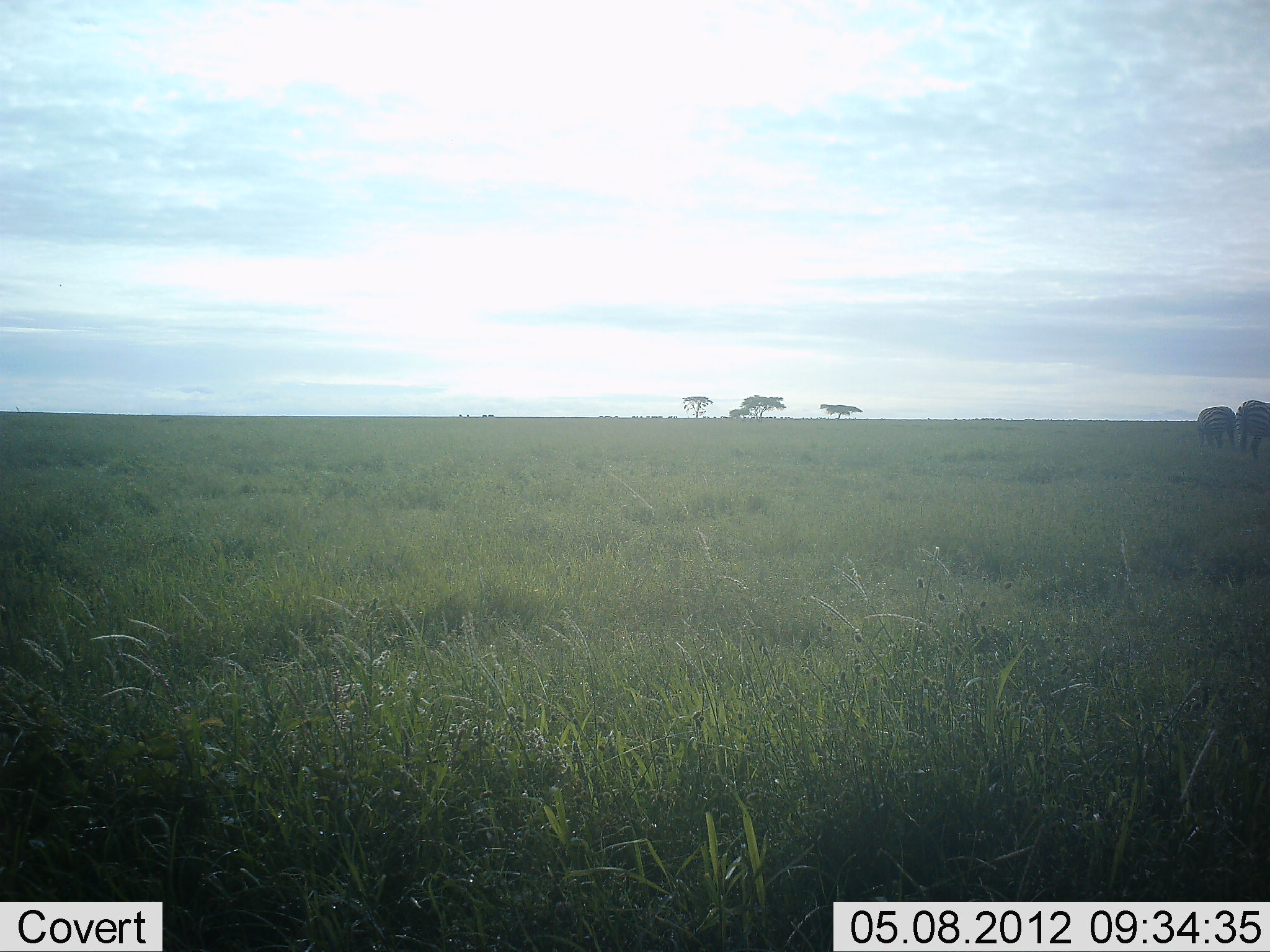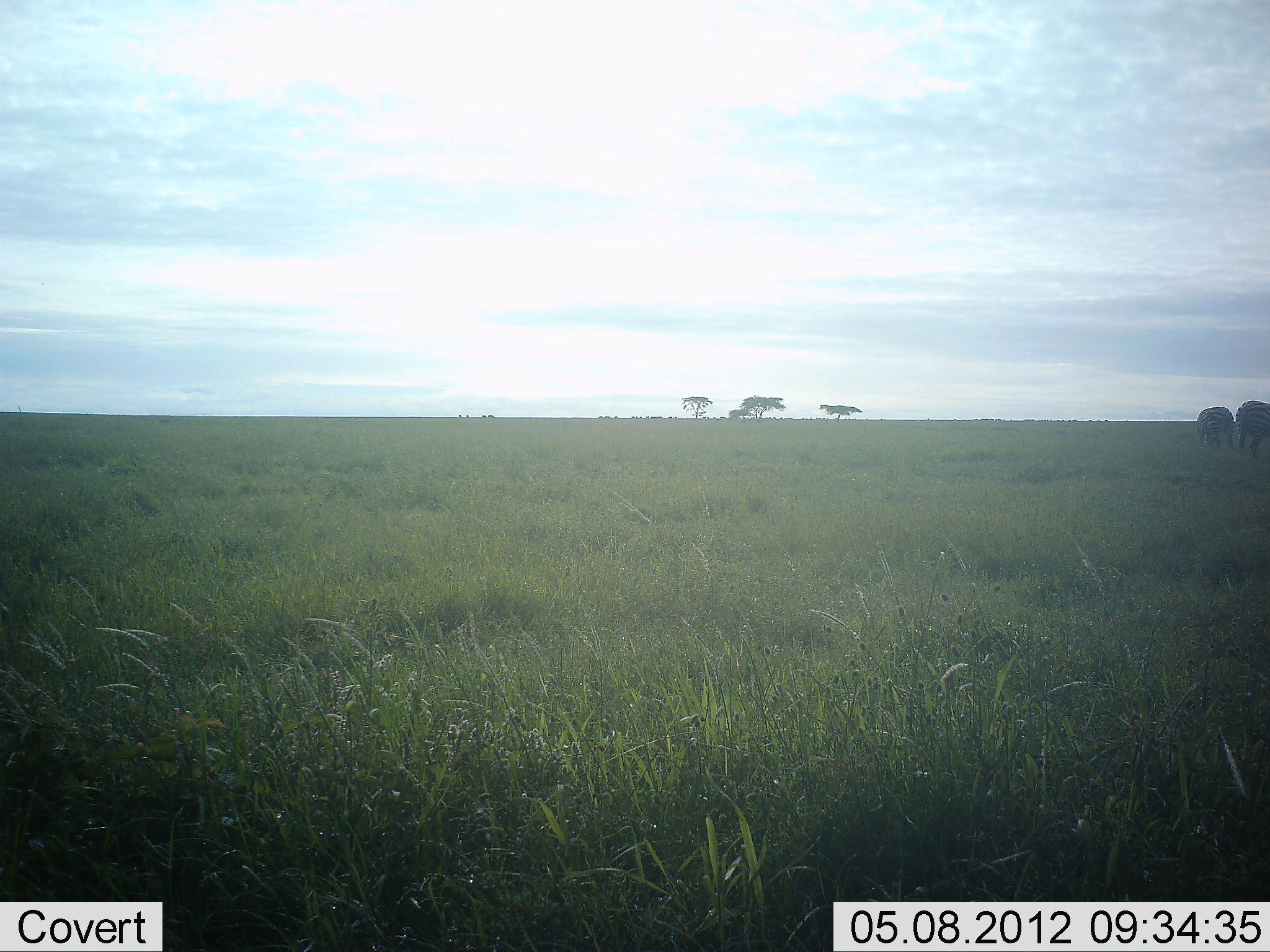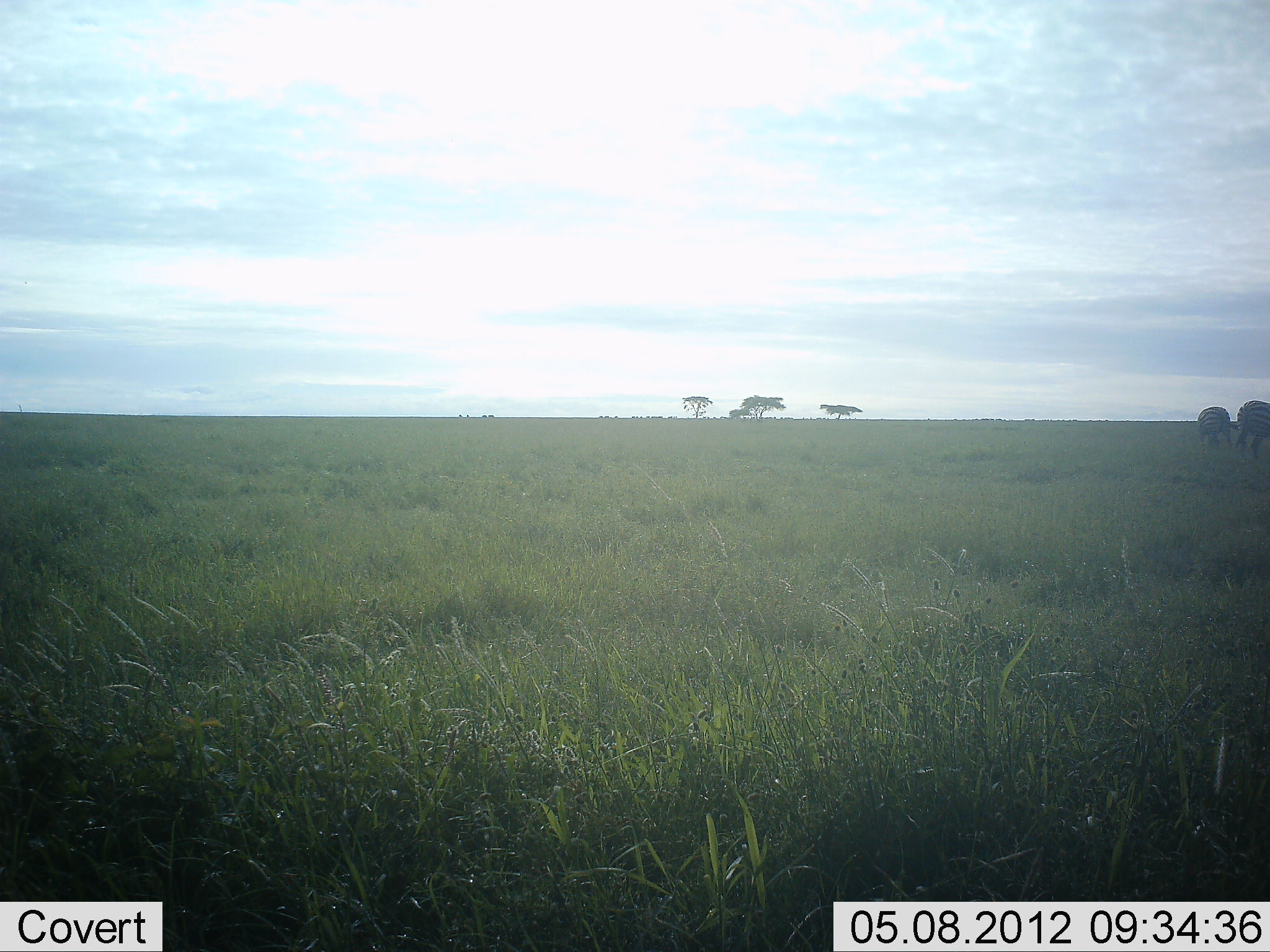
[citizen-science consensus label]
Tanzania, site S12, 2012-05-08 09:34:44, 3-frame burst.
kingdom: Animalia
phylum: Chordata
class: Mammalia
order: Perissodactyla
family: Equidae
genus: Equus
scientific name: Equus quagga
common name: plains zebra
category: zebra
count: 2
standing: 48%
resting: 0%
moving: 0%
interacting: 0%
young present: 0%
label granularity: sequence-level